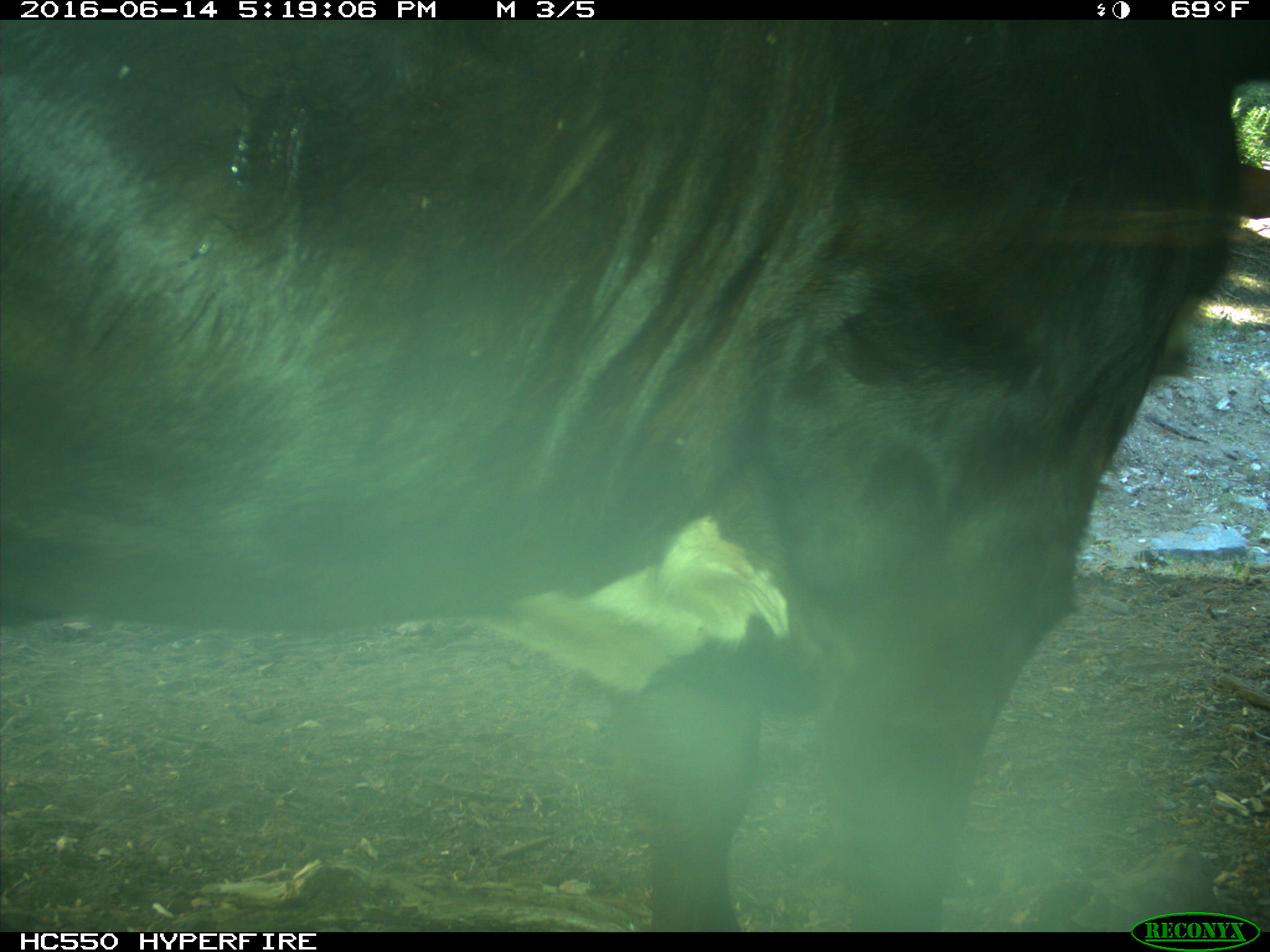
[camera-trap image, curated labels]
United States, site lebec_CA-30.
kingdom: Animalia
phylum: Chordata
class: Mammalia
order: Artiodactyla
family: Bovidae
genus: Bos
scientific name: Bos taurus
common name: domestic cow